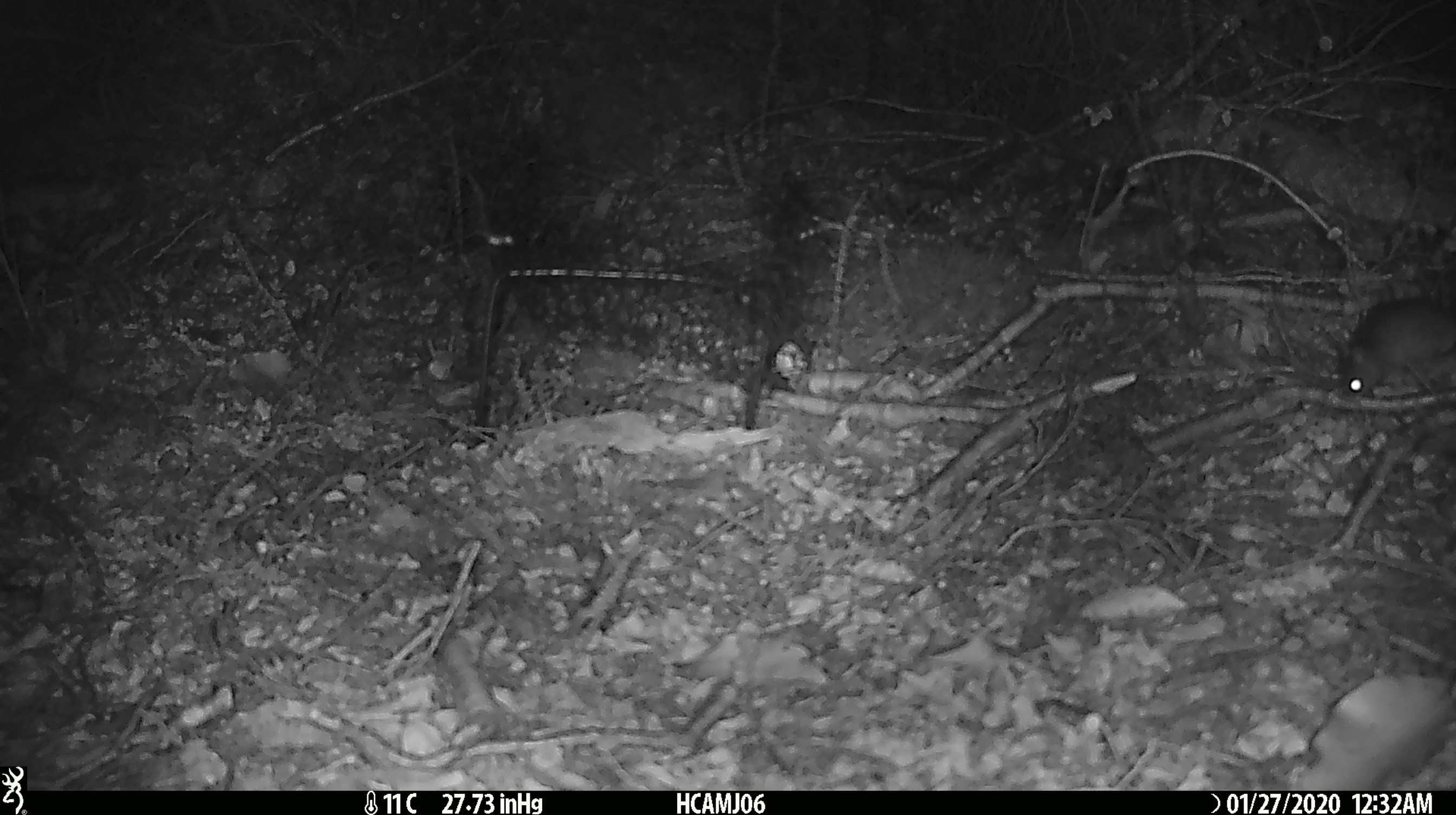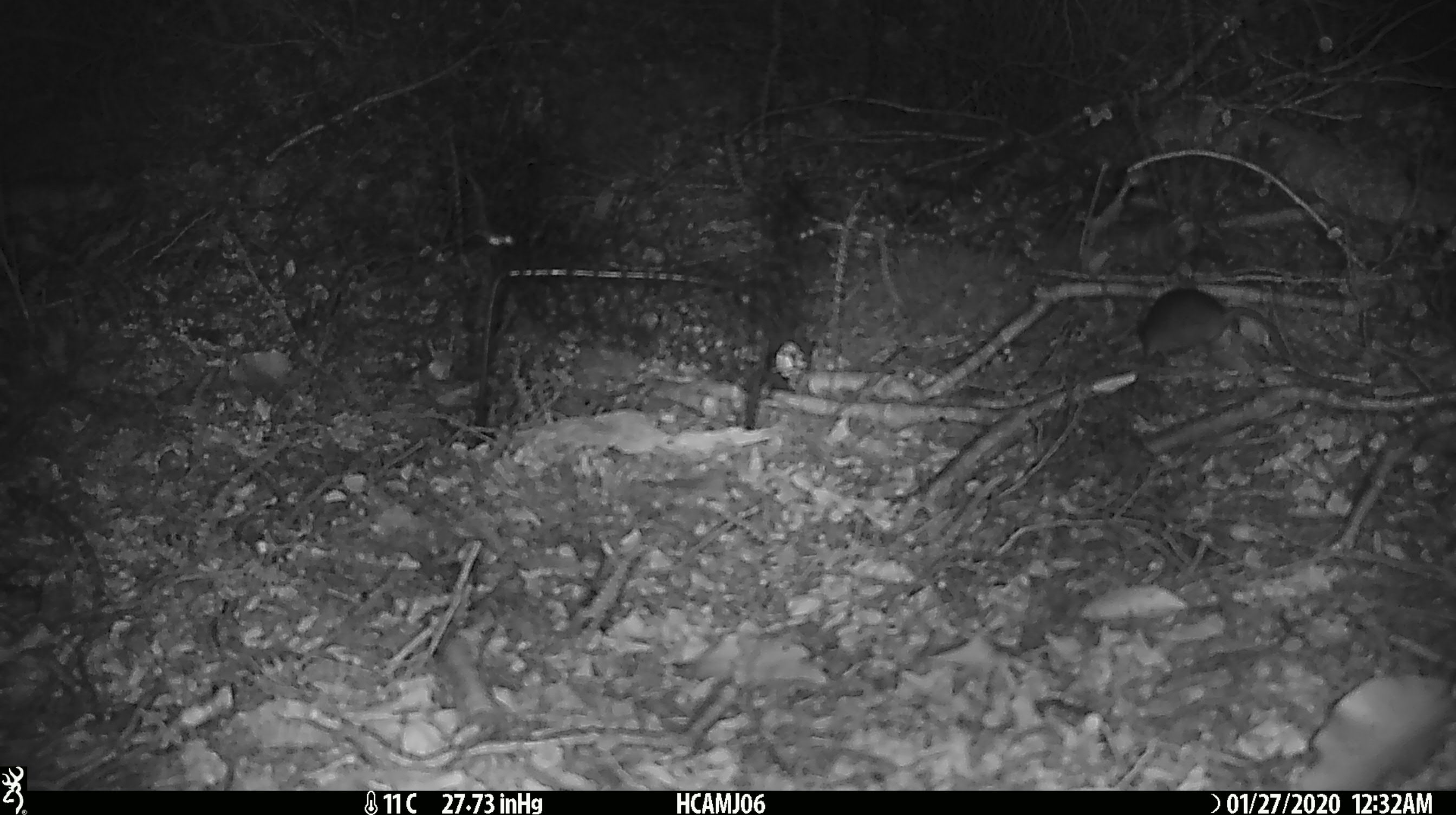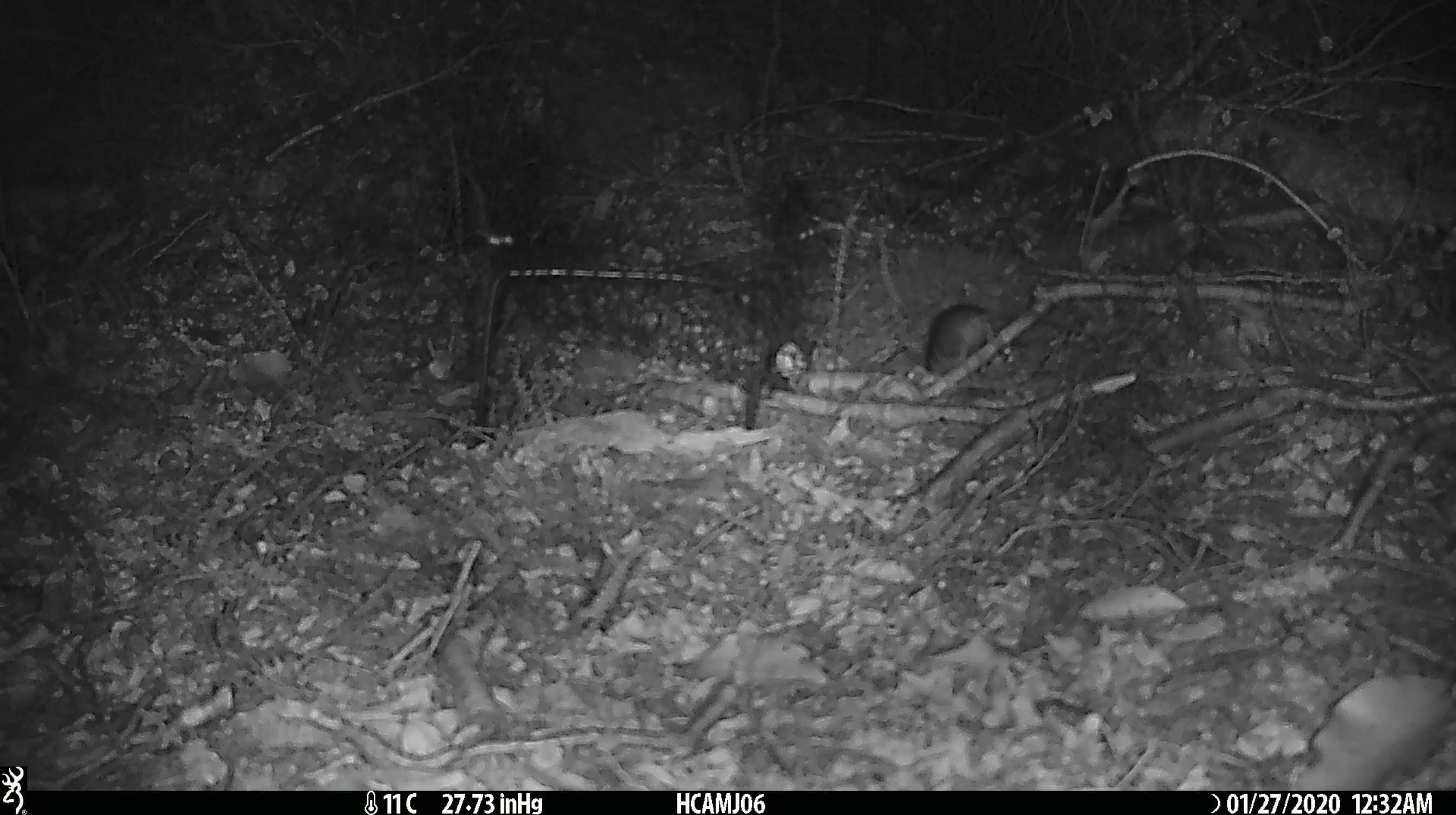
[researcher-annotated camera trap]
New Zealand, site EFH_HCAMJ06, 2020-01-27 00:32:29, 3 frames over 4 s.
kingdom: Animalia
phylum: Chordata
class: Mammalia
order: Rodentia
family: Muridae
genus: Mus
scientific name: Mus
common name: mouse